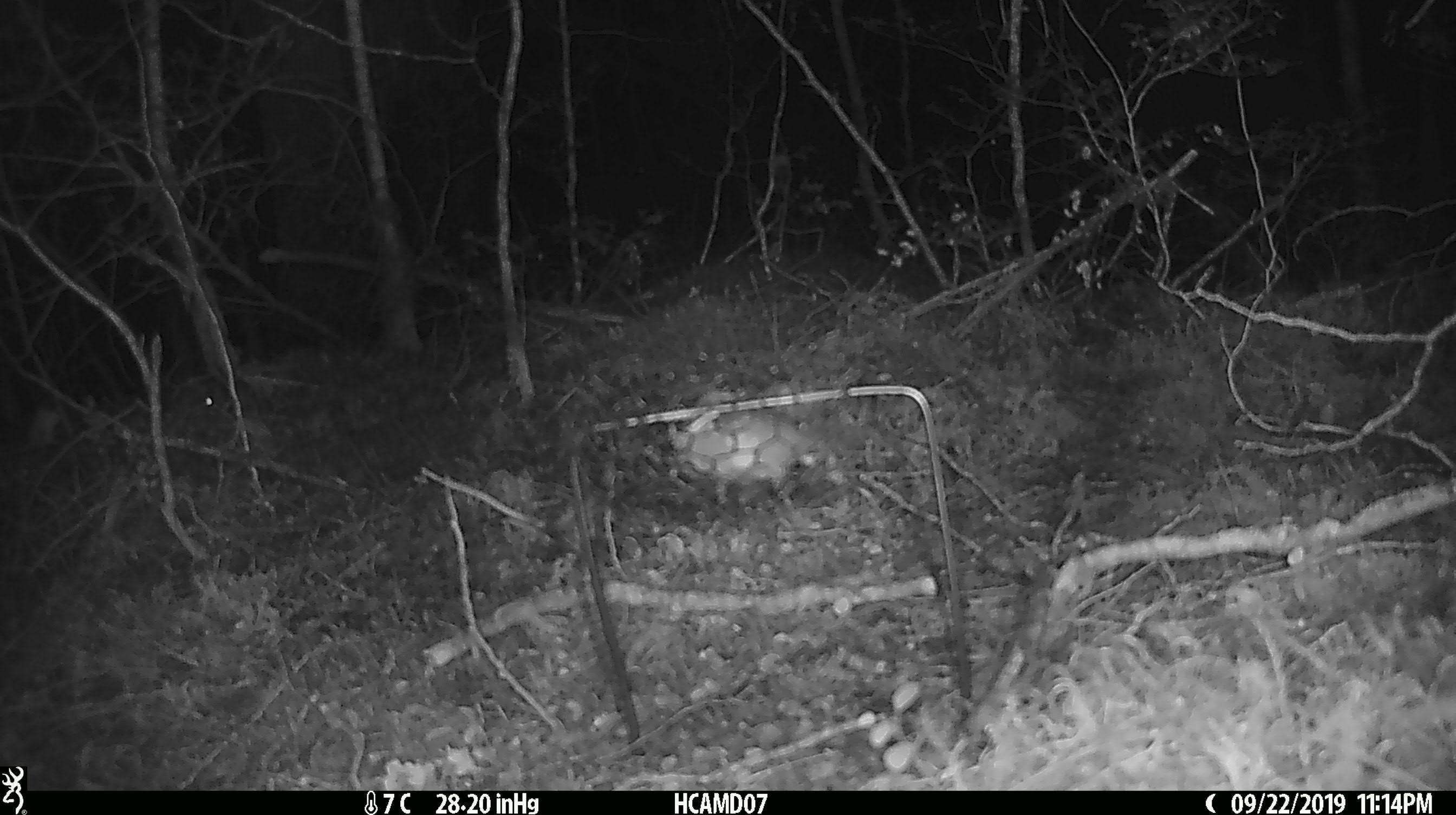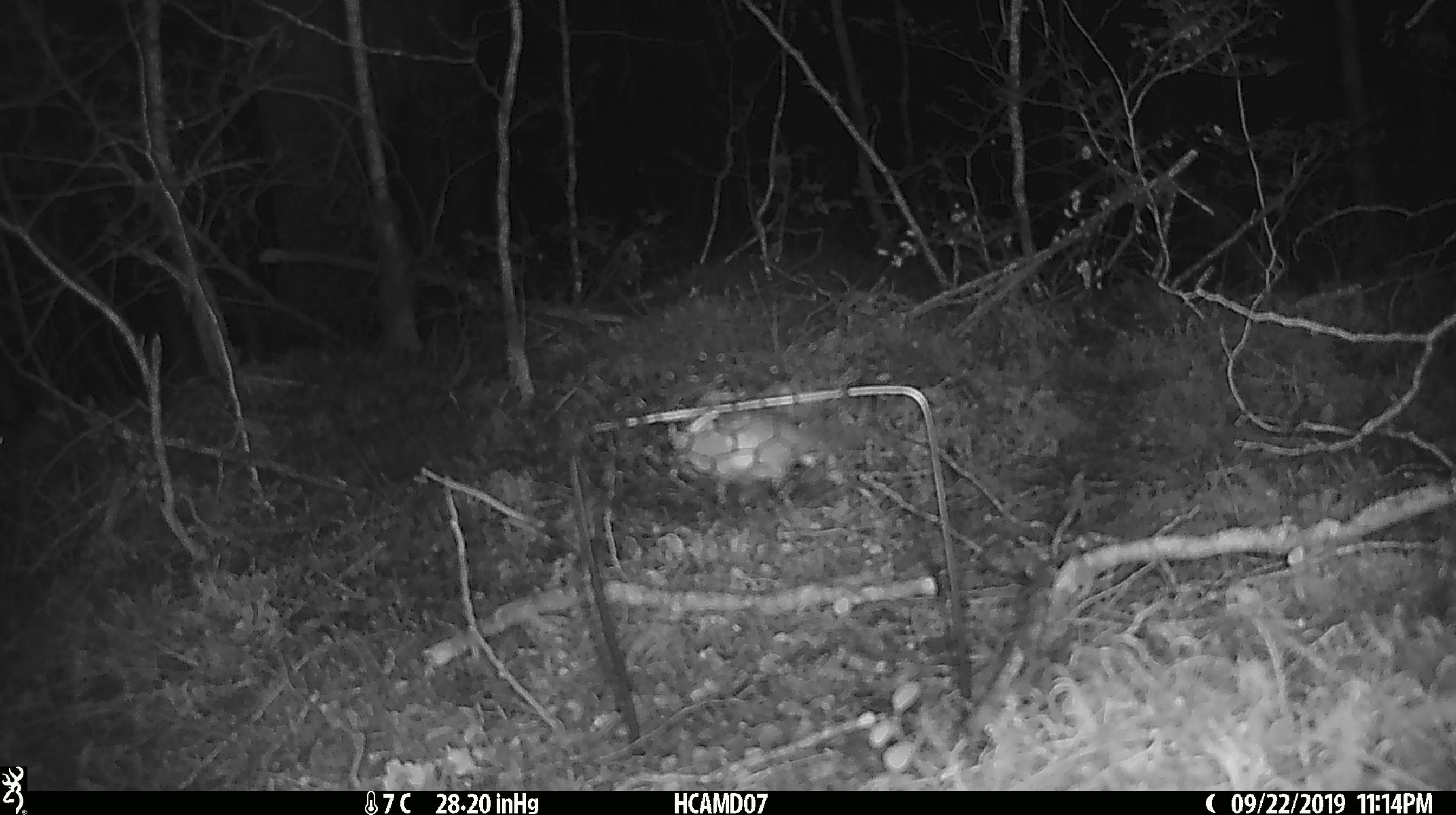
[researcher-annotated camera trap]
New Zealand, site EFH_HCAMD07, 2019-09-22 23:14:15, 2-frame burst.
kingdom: Animalia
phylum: Chordata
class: Mammalia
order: Rodentia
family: Muridae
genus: Mus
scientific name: Mus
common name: mouse